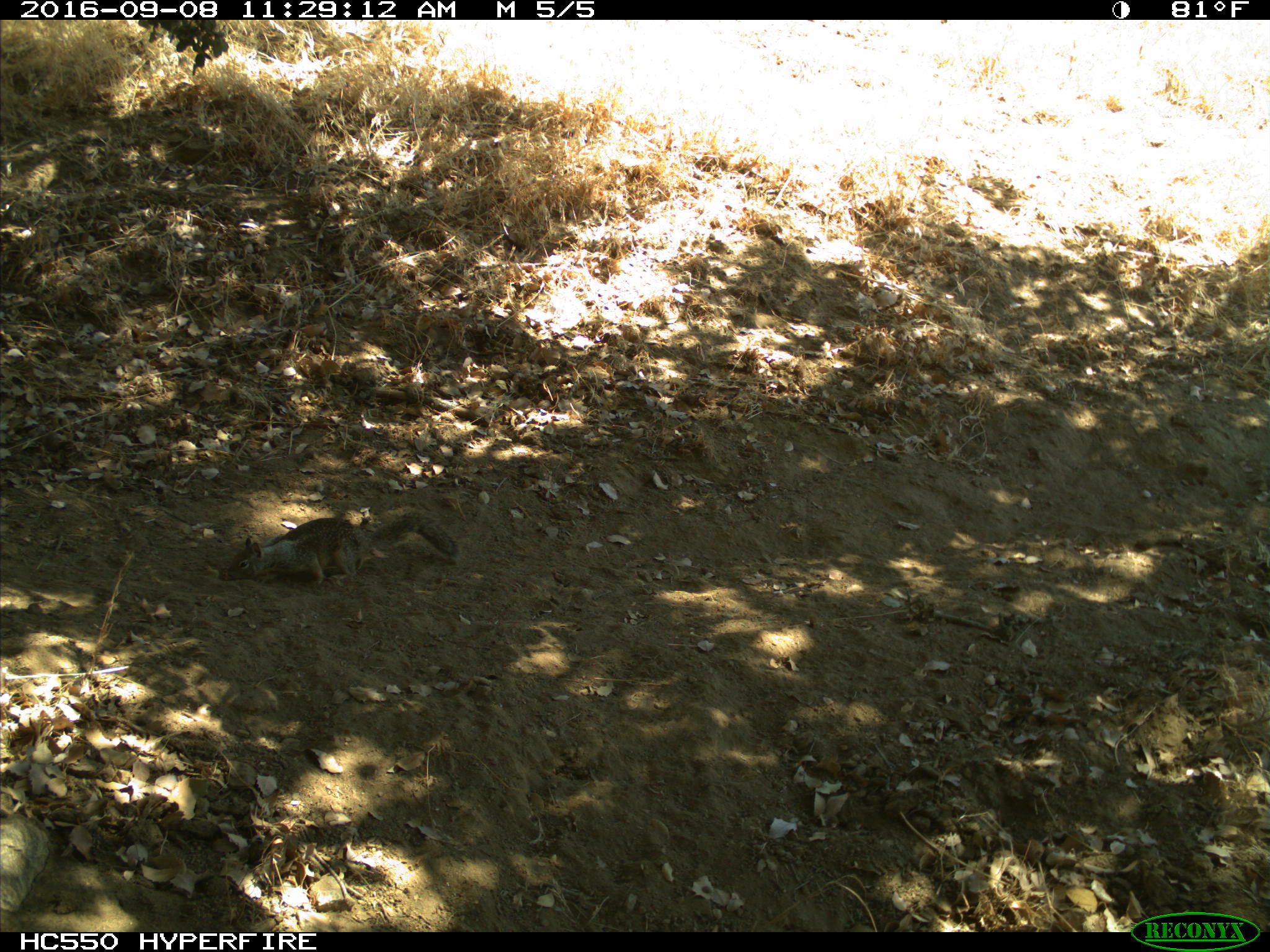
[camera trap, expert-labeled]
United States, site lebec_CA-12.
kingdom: Animalia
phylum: Chordata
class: Mammalia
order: Rodentia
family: Sciuridae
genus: Otospermophilus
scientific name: Otospermophilus beecheyi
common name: california ground squirrel